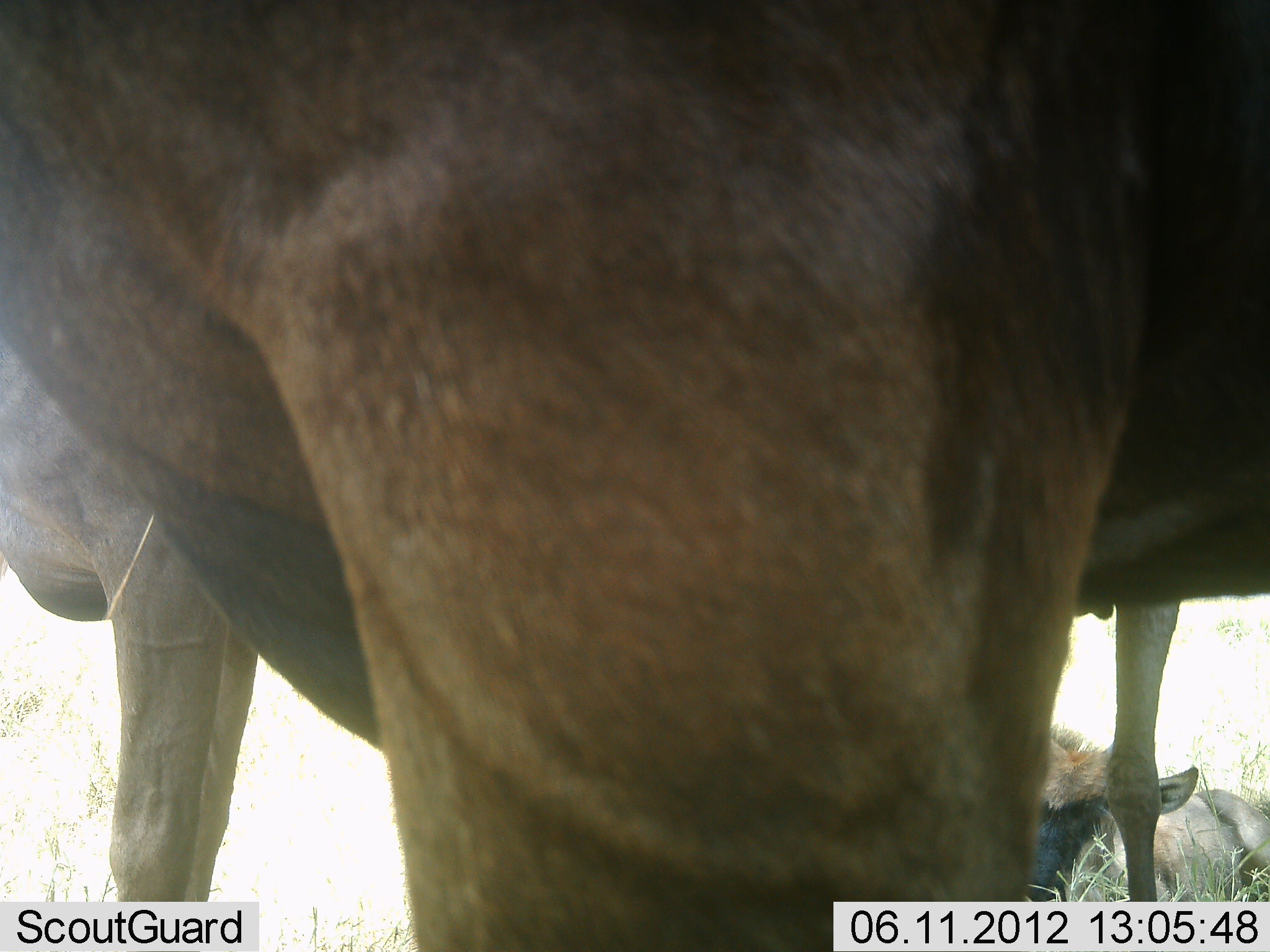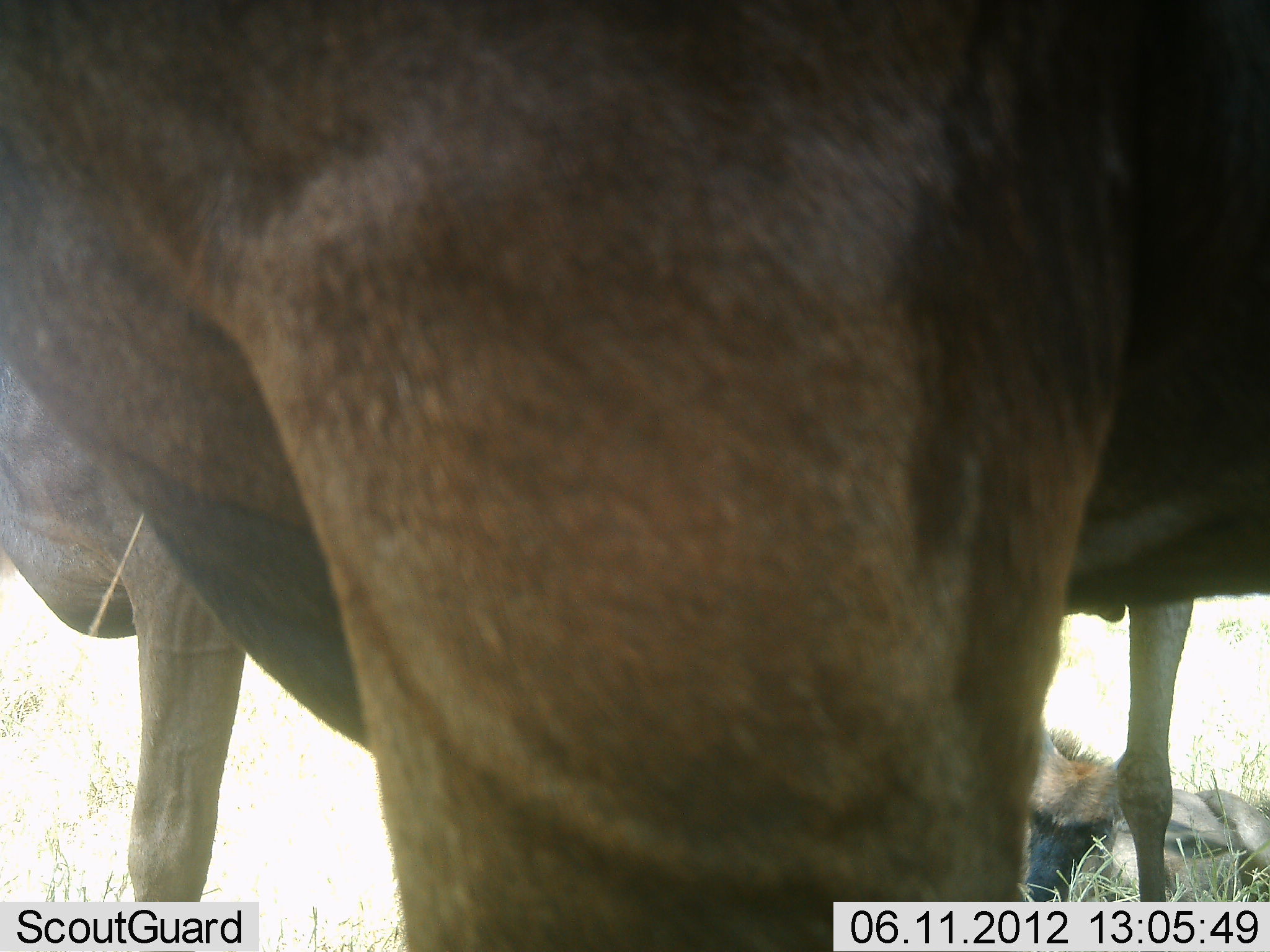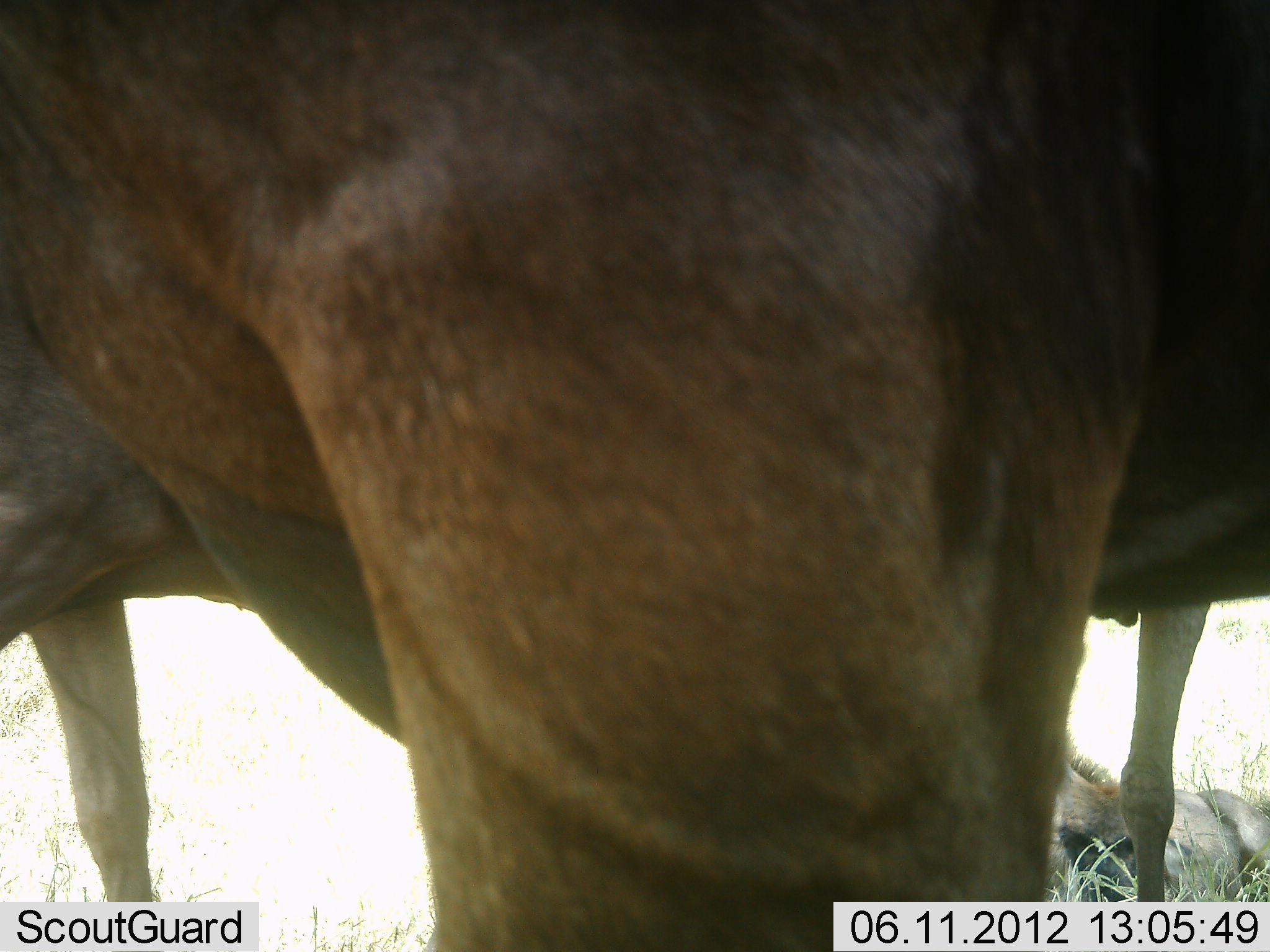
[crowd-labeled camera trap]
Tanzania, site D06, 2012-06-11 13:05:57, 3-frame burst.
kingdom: Animalia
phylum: Chordata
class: Mammalia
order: Artiodactyla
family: Bovidae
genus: Connochaetes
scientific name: Connochaetes taurinus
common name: blue wildebeest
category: wildebeest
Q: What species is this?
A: Wildebeest (blue wildebeest) (Connochaetes taurinus).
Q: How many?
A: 3.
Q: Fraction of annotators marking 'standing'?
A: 90%.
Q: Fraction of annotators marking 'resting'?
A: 80%.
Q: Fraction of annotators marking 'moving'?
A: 0%.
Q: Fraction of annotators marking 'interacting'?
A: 0%.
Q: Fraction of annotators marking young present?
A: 40%.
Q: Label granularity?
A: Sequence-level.